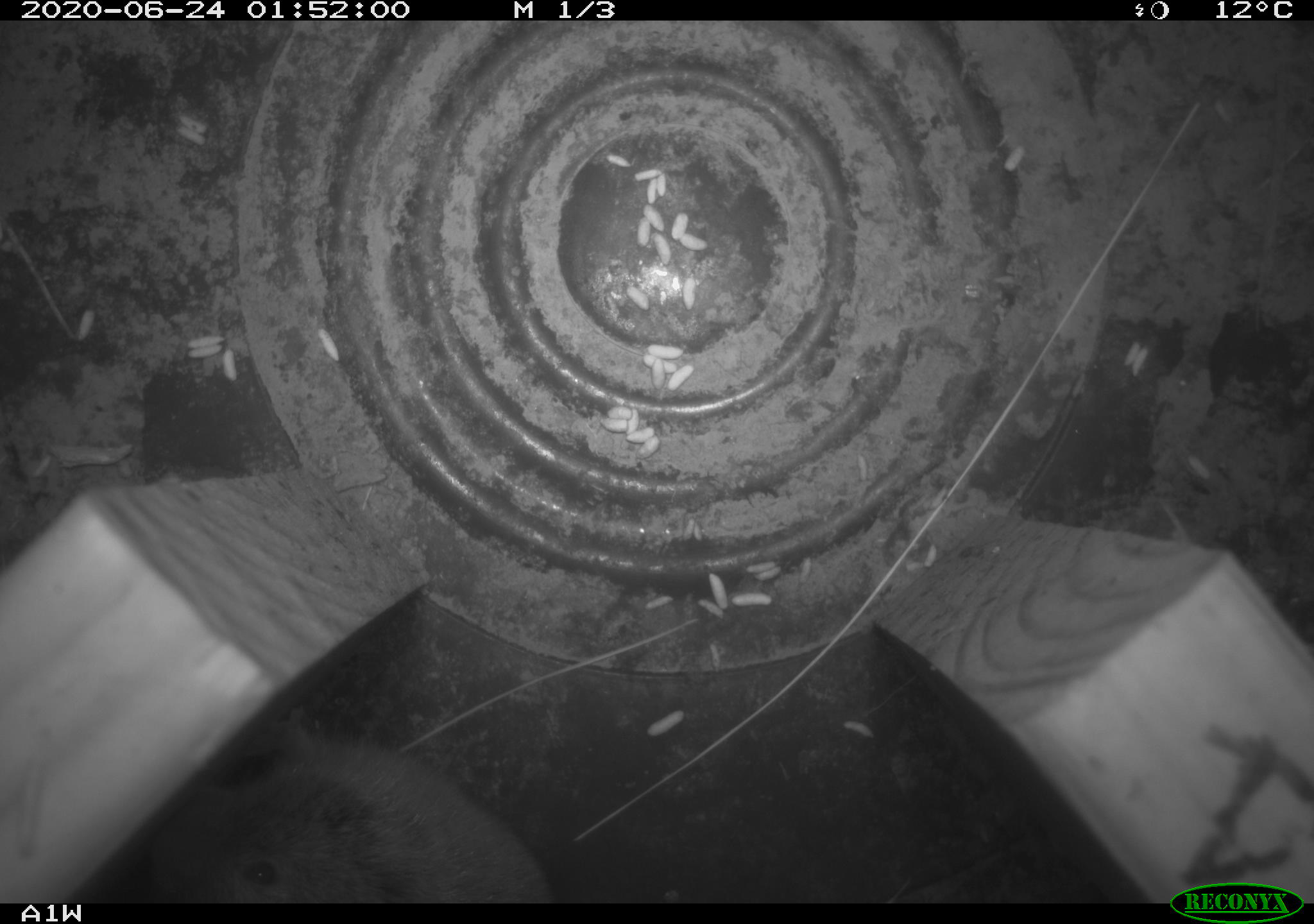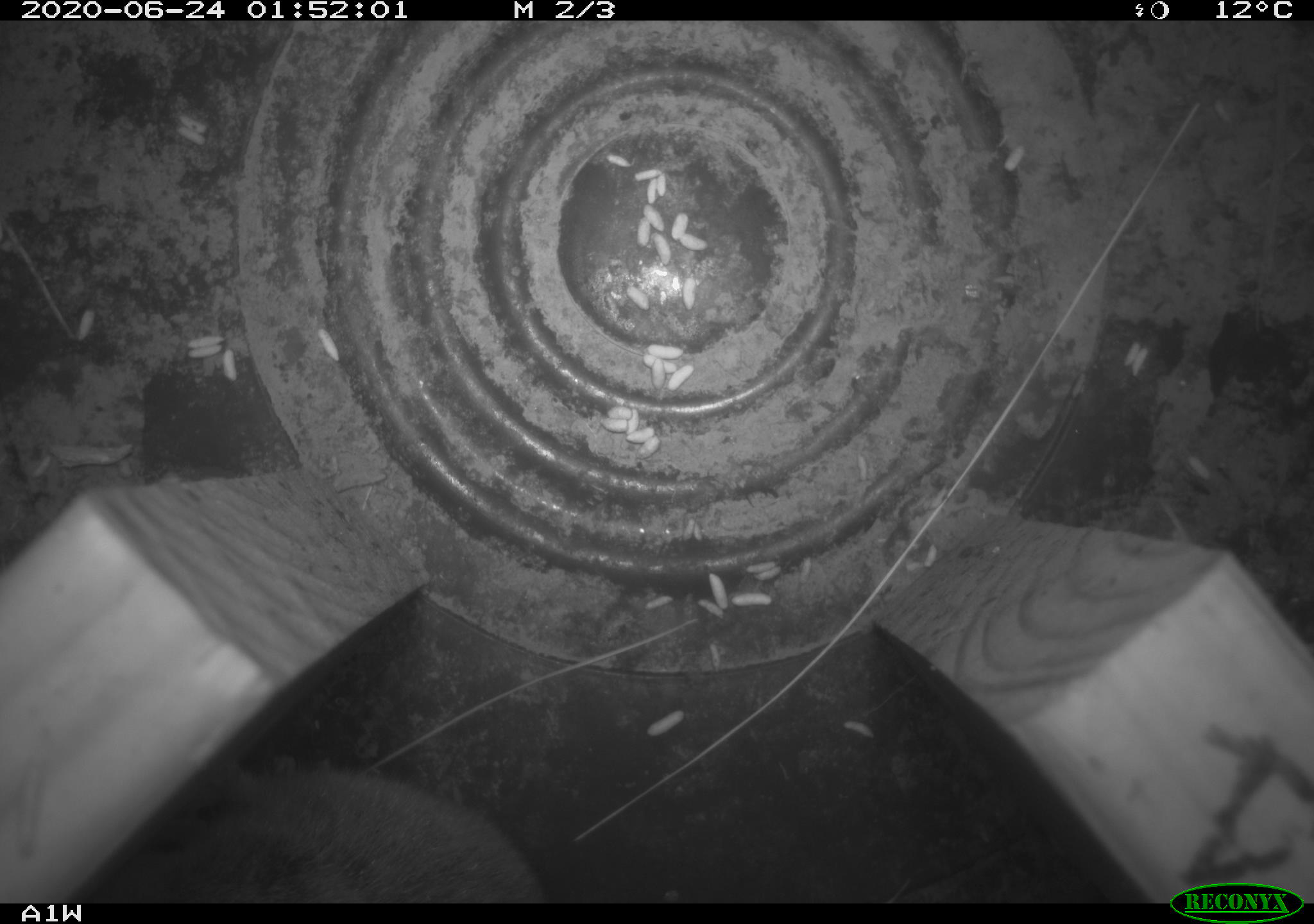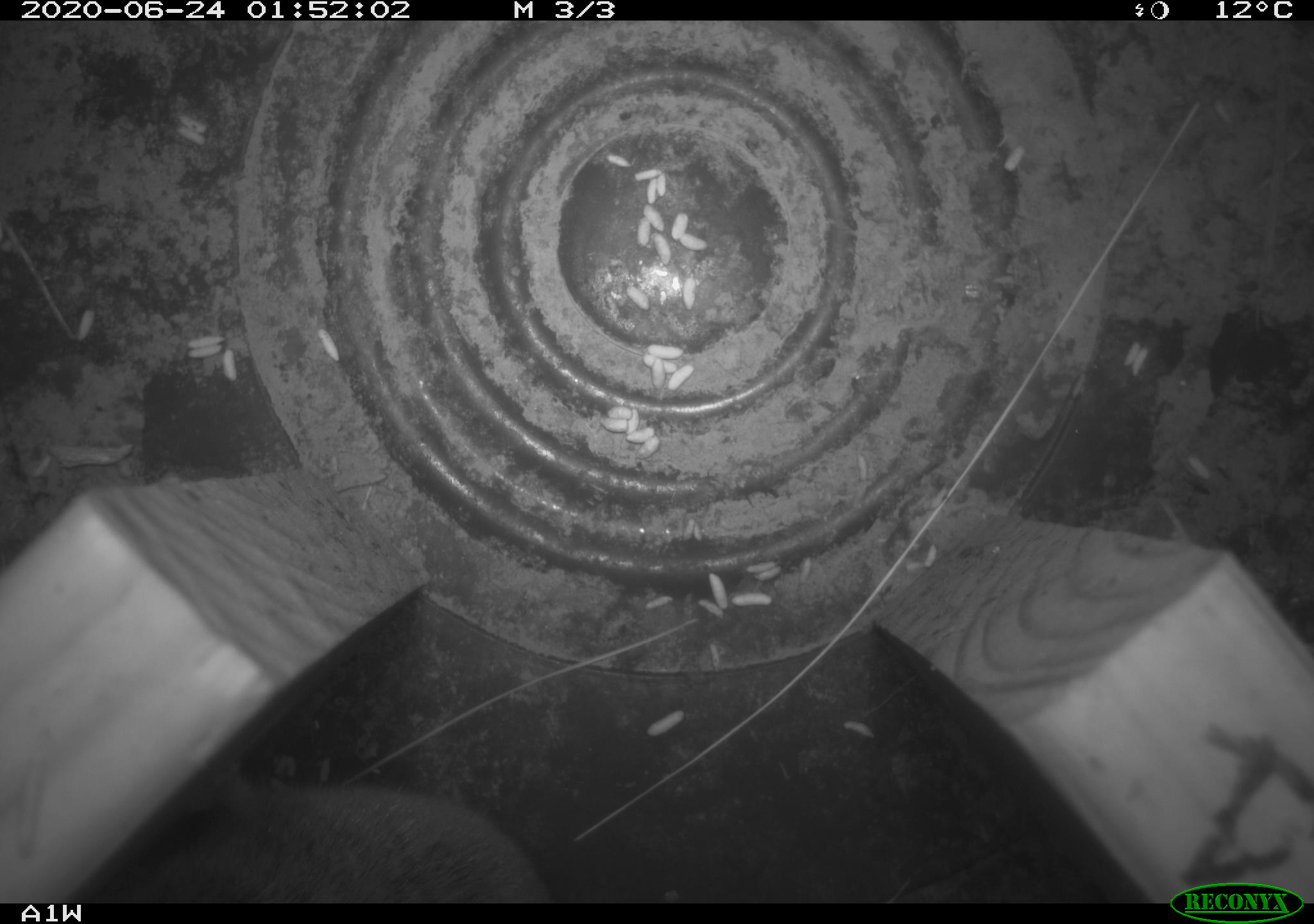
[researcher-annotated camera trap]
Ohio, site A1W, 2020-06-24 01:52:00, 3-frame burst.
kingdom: Animalia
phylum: Chordata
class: Mammalia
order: Rodentia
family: Cricetidae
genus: Microtus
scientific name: Microtus pennsylvanicus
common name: meadow vole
Meadow vole (Microtus pennsylvanicus).